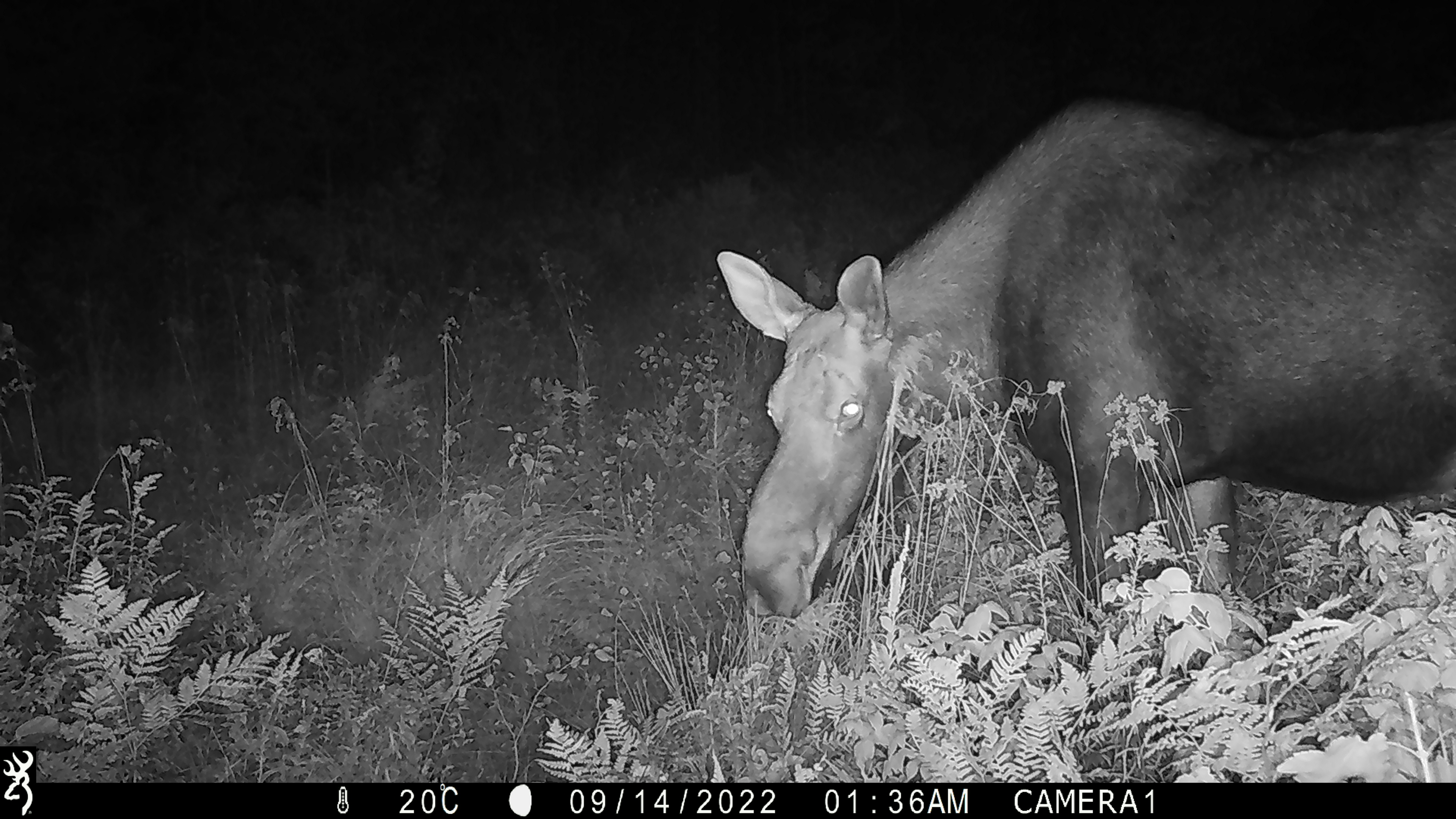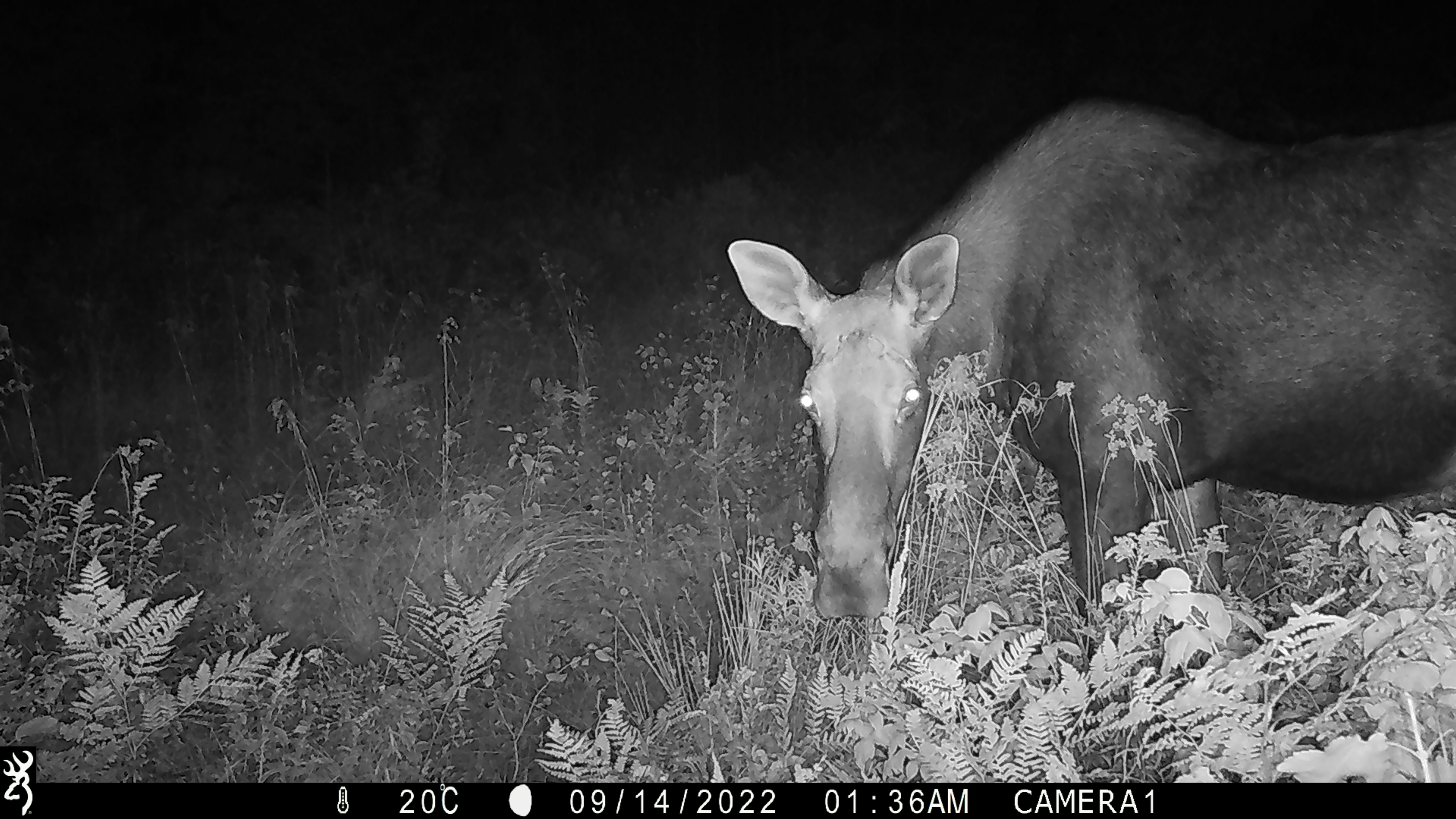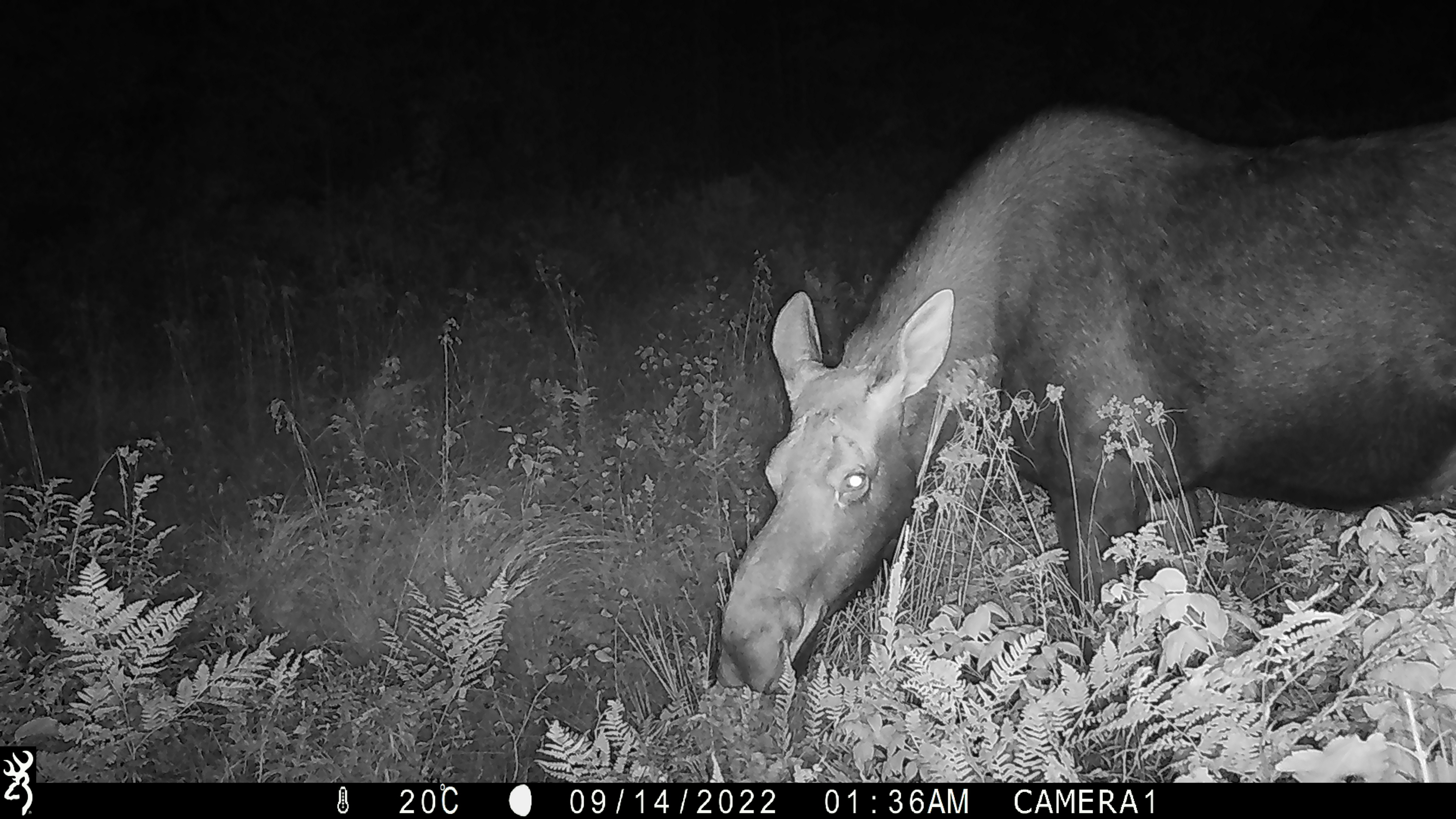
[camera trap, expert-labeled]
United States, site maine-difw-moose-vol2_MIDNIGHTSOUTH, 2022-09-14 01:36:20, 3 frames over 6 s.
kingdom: Animalia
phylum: Chordata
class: Mammalia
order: Artiodactyla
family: Cervidae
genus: Alces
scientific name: Alces alces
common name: moose